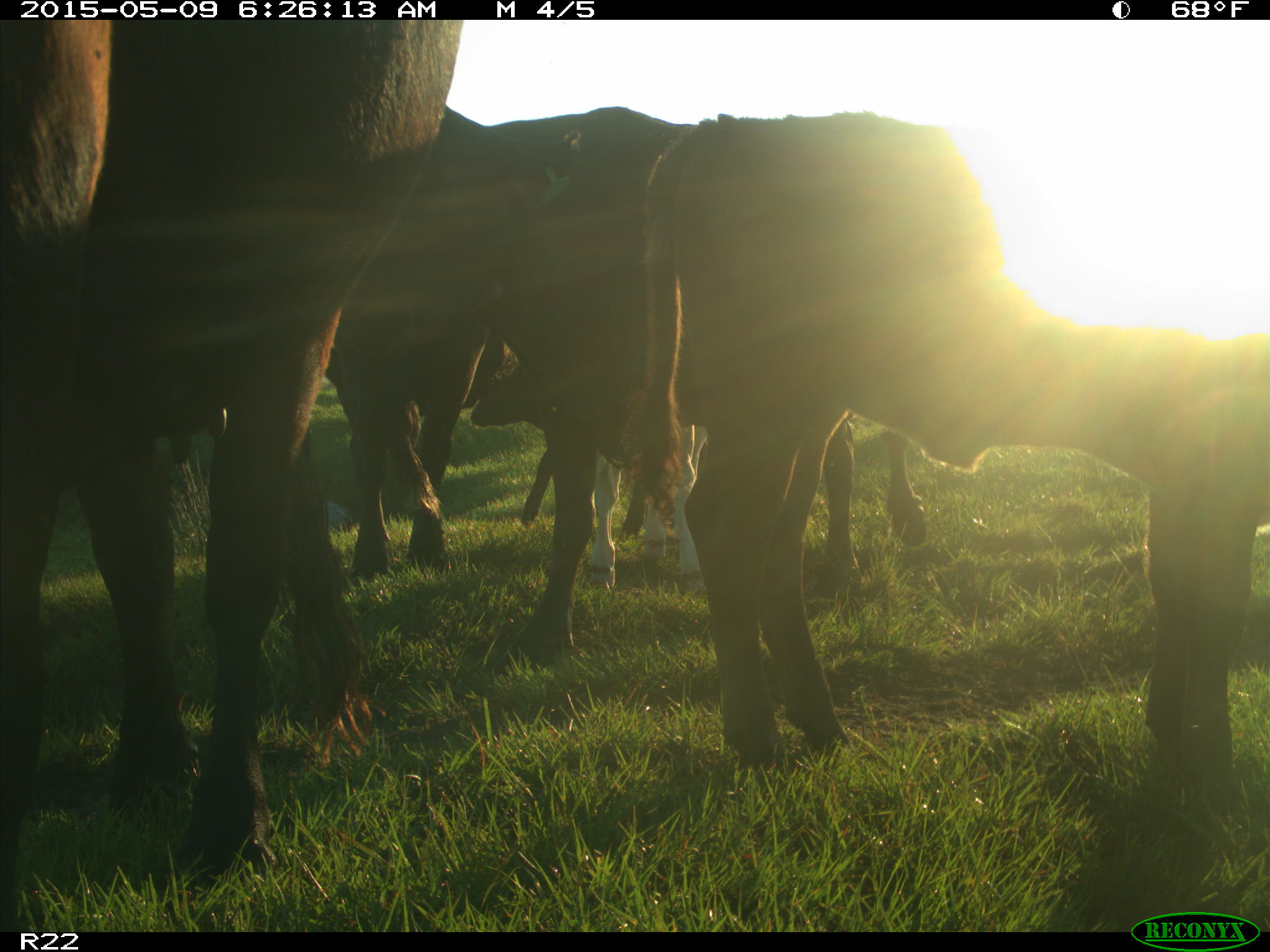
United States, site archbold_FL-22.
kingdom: Animalia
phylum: Chordata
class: Mammalia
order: Artiodactyla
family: Bovidae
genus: Bos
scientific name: Bos taurus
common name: domestic cow